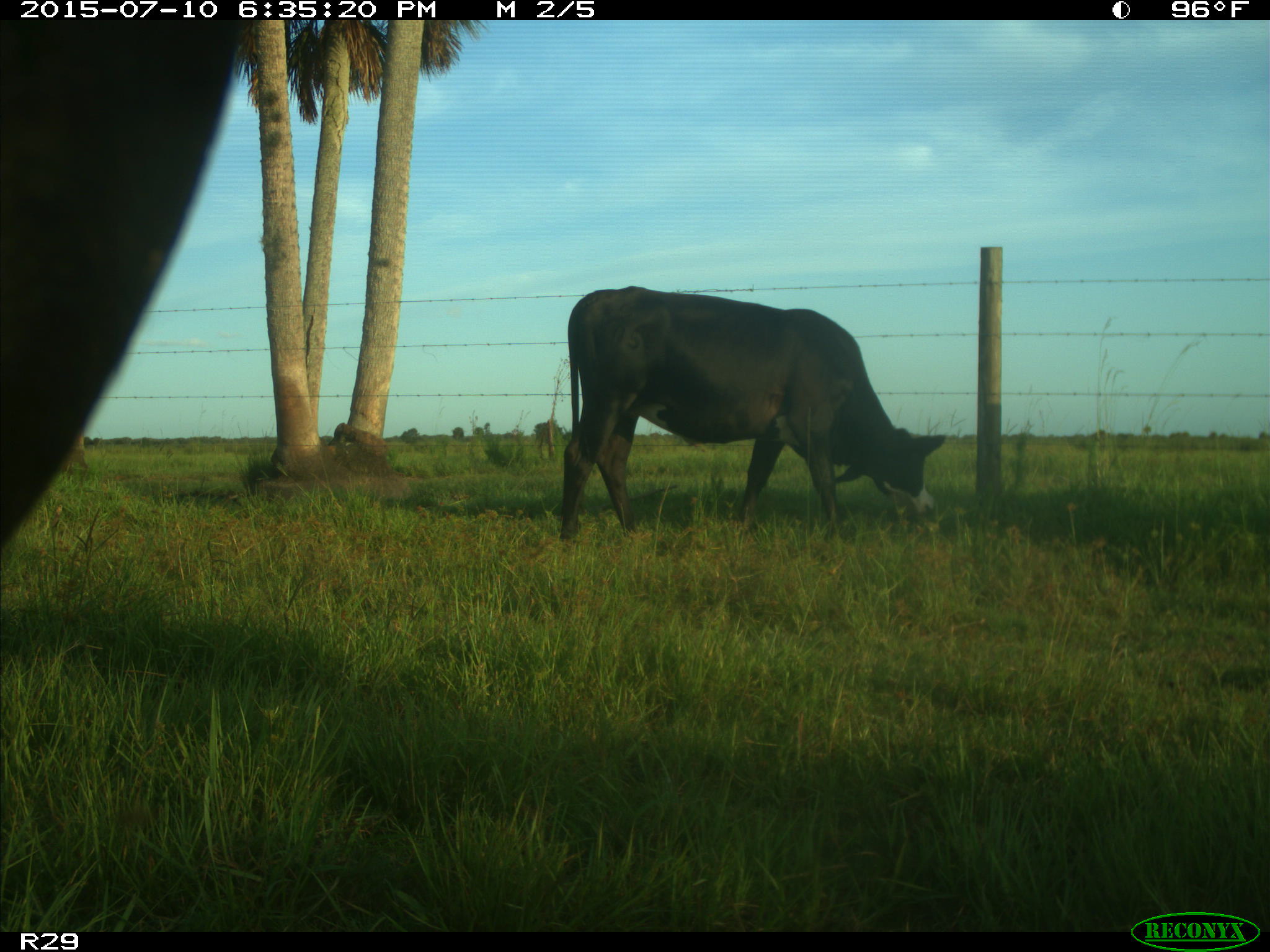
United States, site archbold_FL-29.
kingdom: Animalia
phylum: Chordata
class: Mammalia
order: Artiodactyla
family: Bovidae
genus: Bos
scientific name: Bos taurus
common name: domestic cow